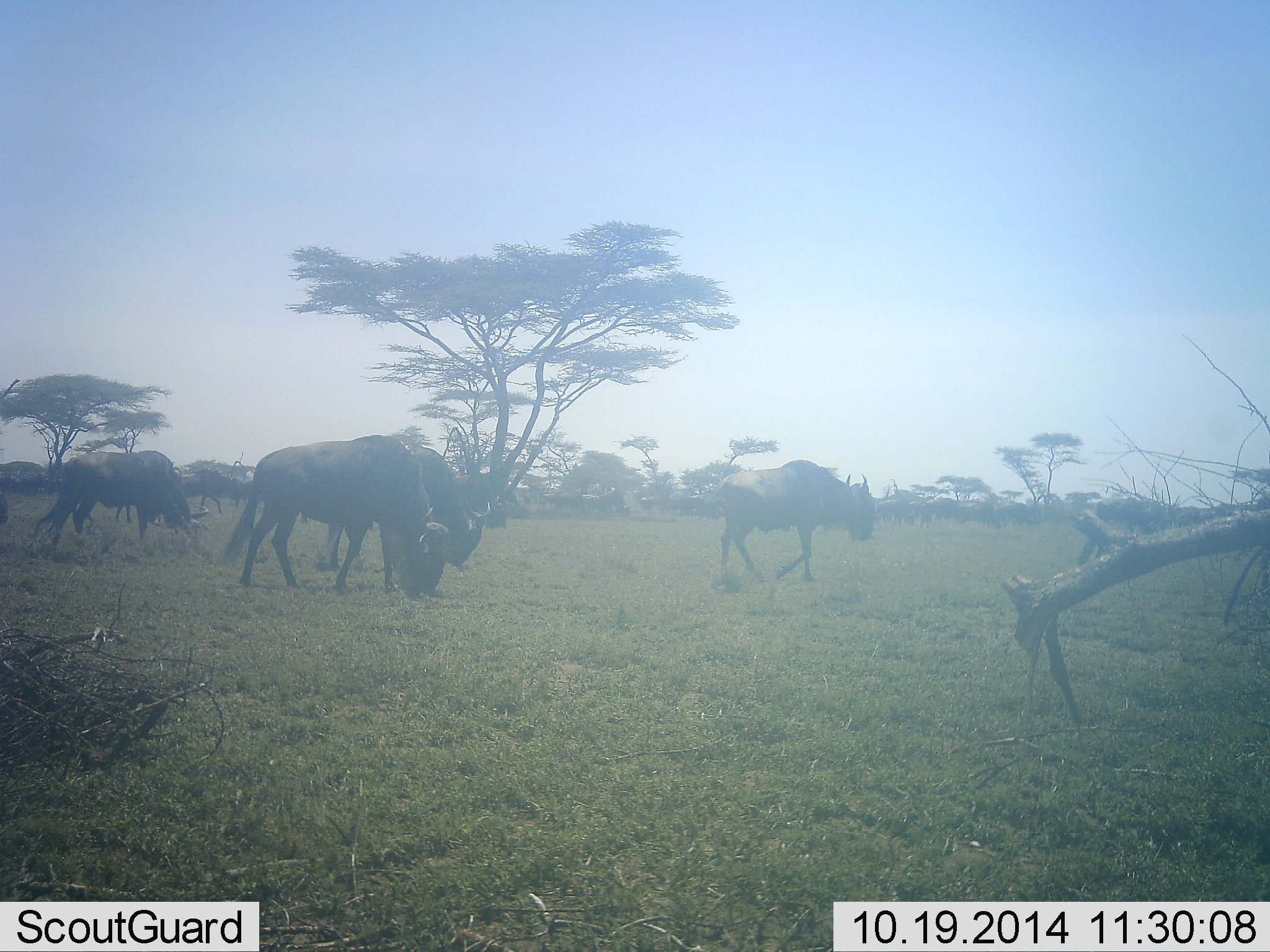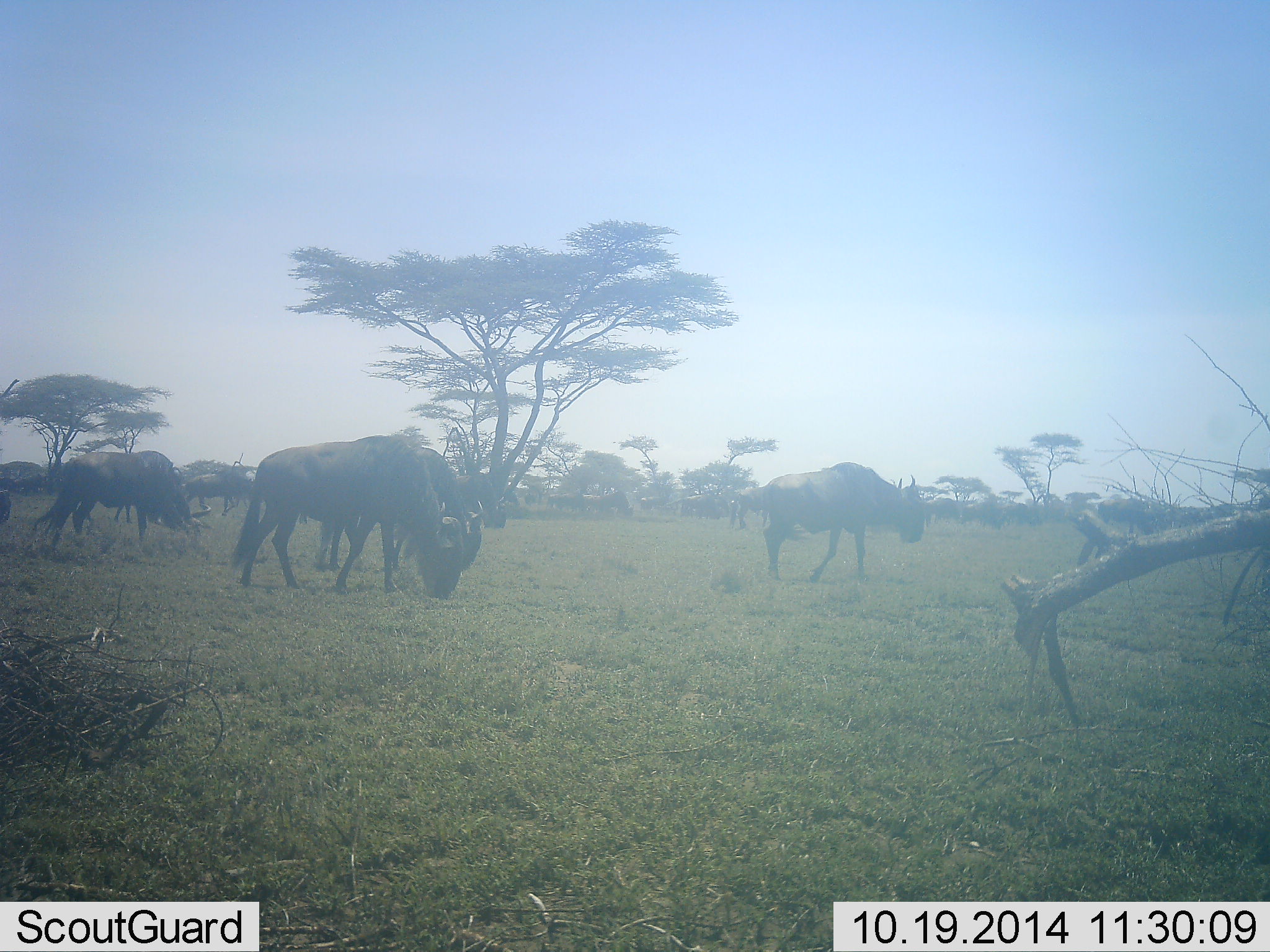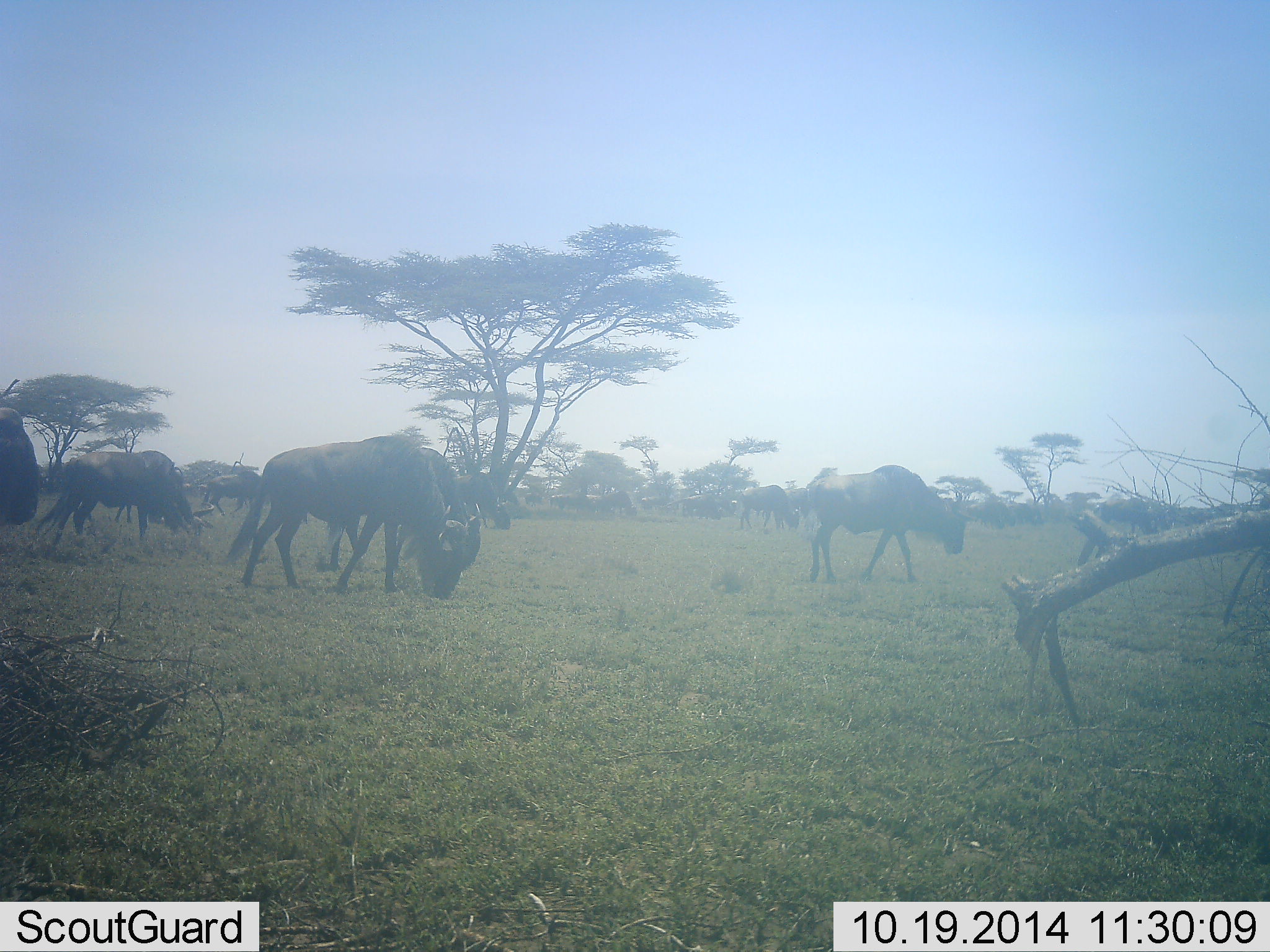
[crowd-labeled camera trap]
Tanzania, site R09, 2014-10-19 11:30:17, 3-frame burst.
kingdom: Animalia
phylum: Chordata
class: Mammalia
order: Artiodactyla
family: Bovidae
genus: Connochaetes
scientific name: Connochaetes taurinus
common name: blue wildebeest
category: wildebeest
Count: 11-50.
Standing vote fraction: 10%.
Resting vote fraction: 0%.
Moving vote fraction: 60%.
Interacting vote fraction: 0%.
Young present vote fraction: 0%.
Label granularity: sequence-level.